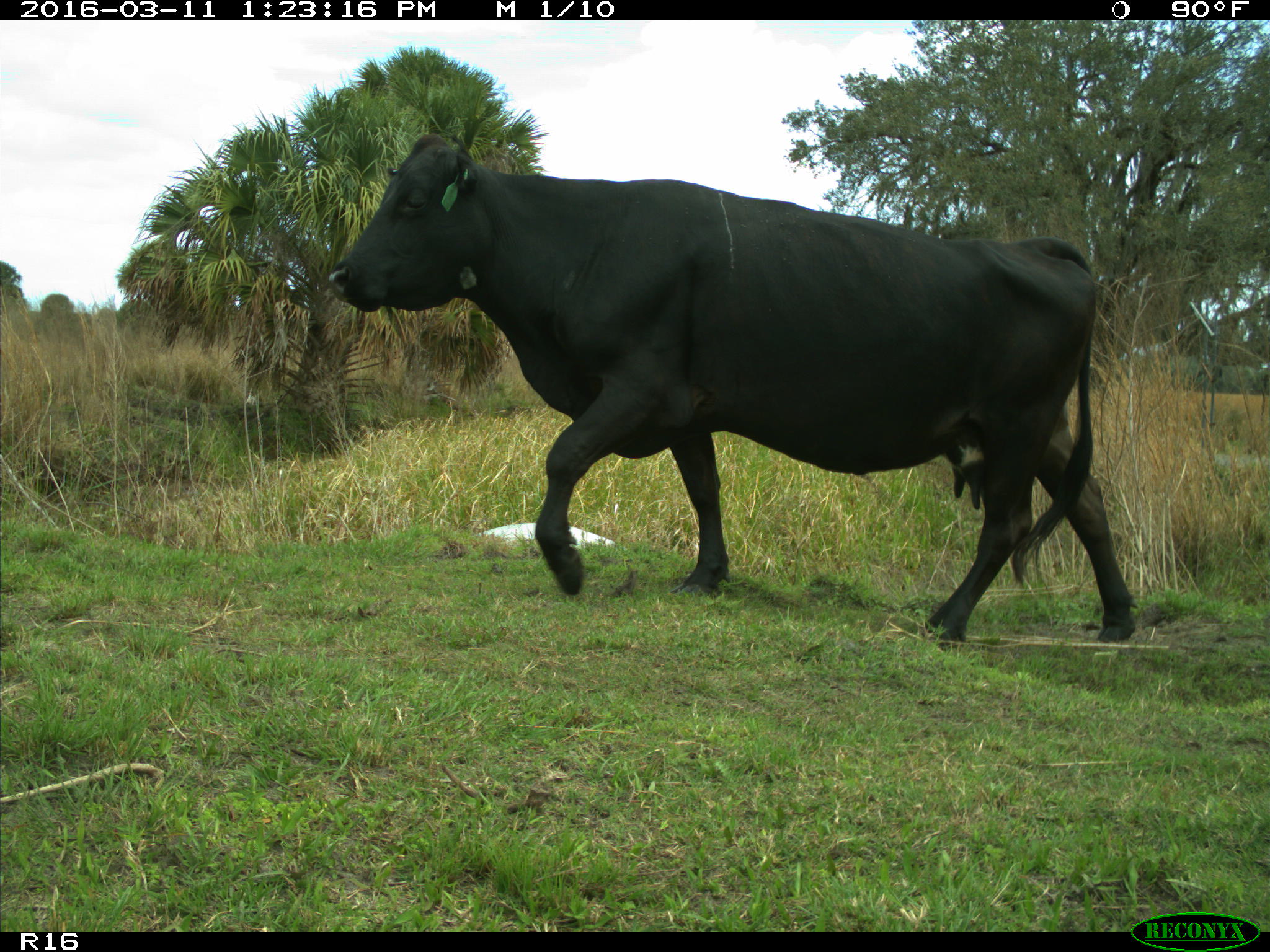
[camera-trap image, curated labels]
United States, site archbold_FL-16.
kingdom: Animalia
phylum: Chordata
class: Mammalia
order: Artiodactyla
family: Bovidae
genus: Bos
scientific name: Bos taurus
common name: domestic cow